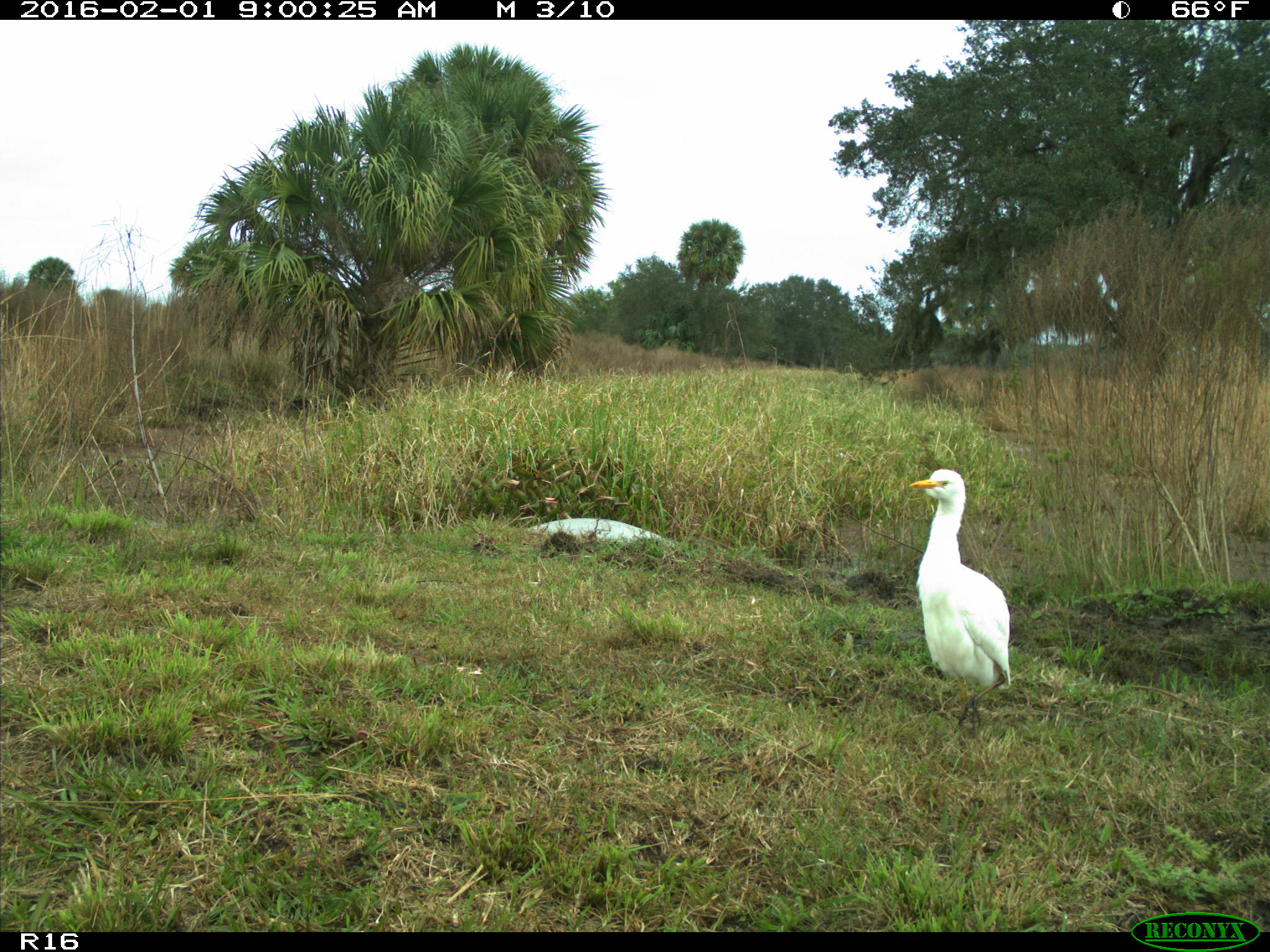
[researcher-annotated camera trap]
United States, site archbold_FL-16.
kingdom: Animalia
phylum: Chordata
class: Aves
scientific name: Aves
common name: birds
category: unidentified bird